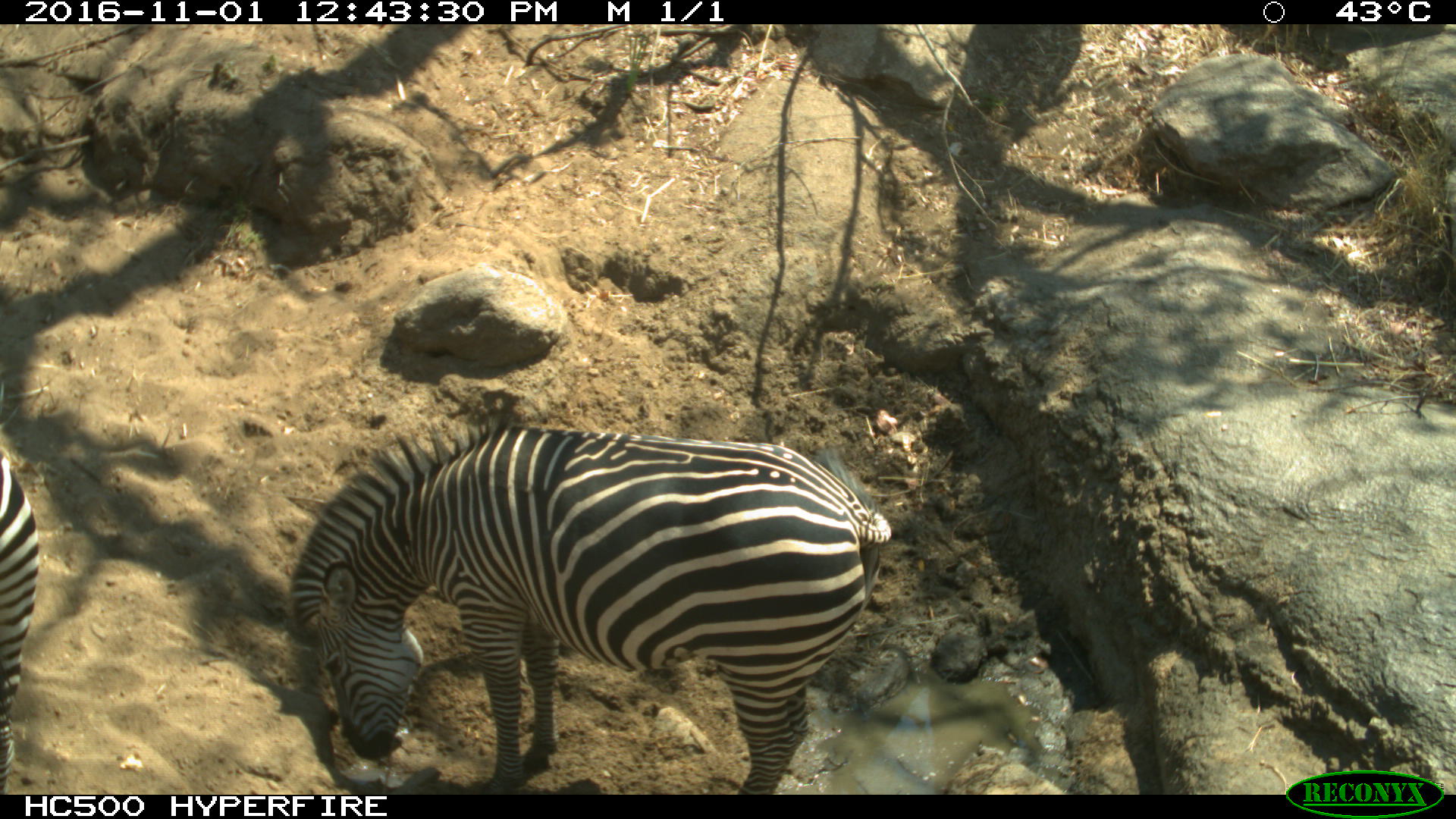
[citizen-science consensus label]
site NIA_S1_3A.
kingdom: Animalia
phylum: Chordata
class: Mammalia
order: Perissodactyla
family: Equidae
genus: Equus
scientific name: Equus quagga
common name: plains zebra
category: zebraplains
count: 2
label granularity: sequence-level